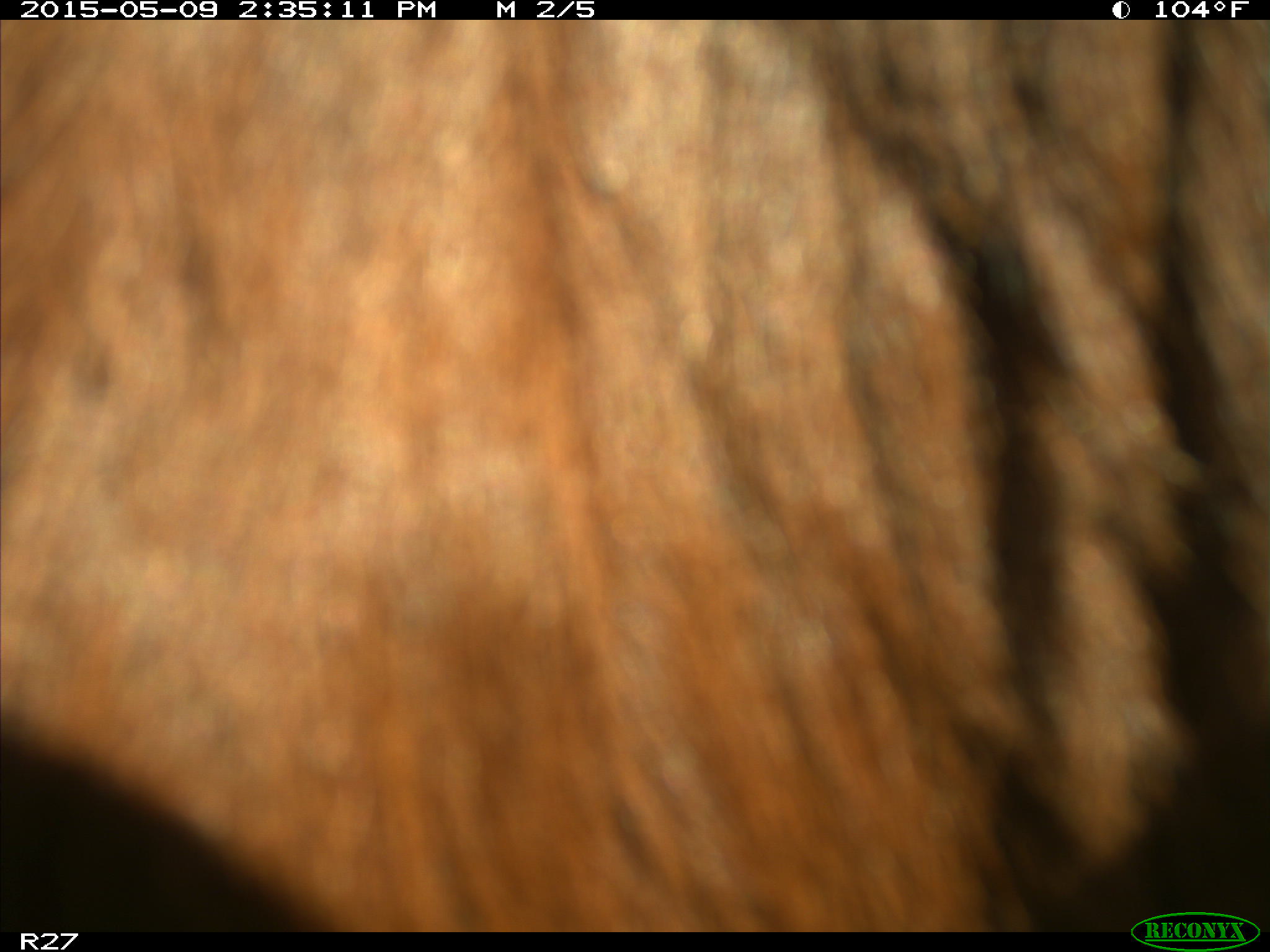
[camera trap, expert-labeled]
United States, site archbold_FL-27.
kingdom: Animalia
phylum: Chordata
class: Mammalia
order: Artiodactyla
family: Bovidae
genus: Bos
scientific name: Bos taurus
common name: domestic cow